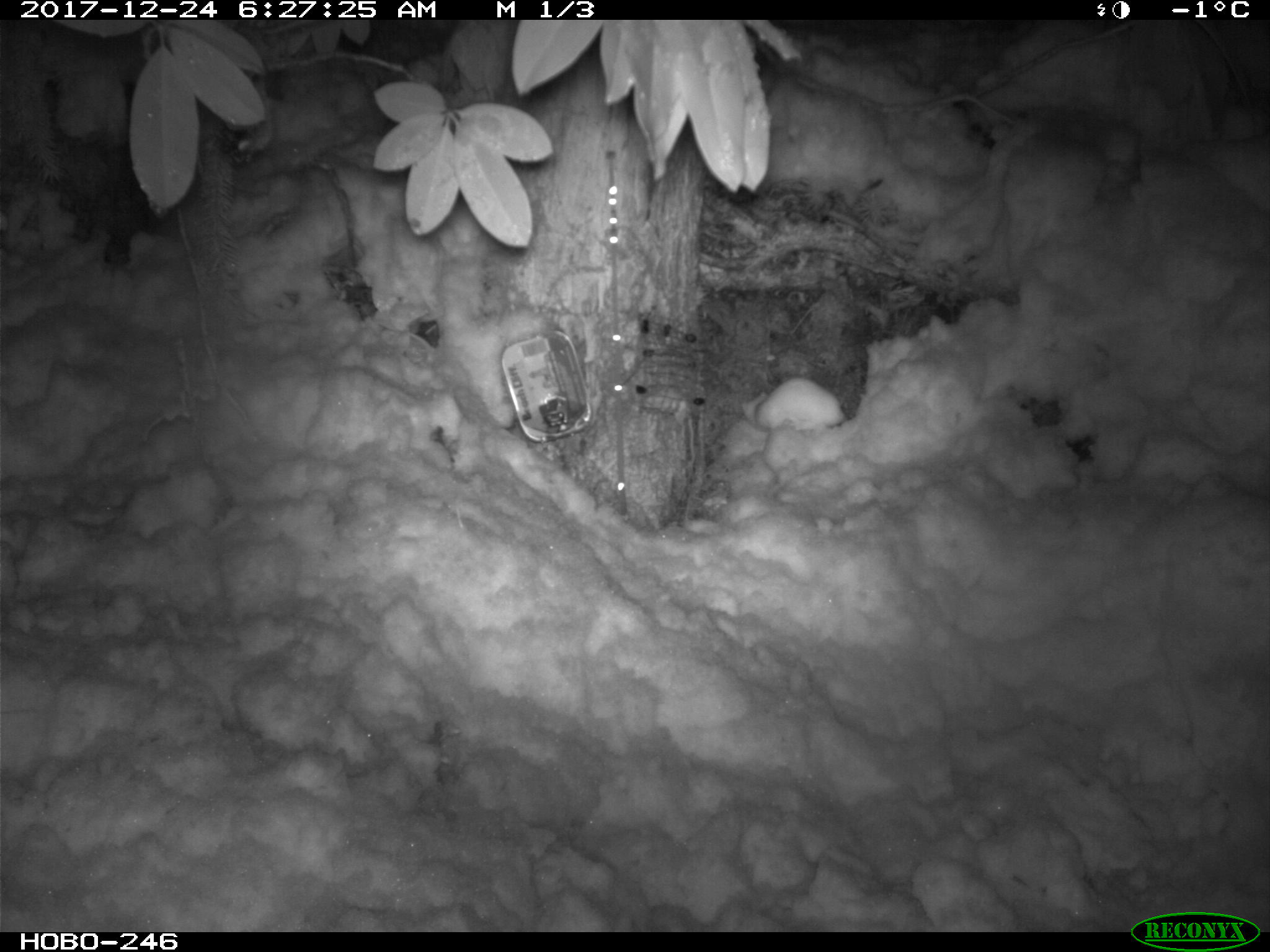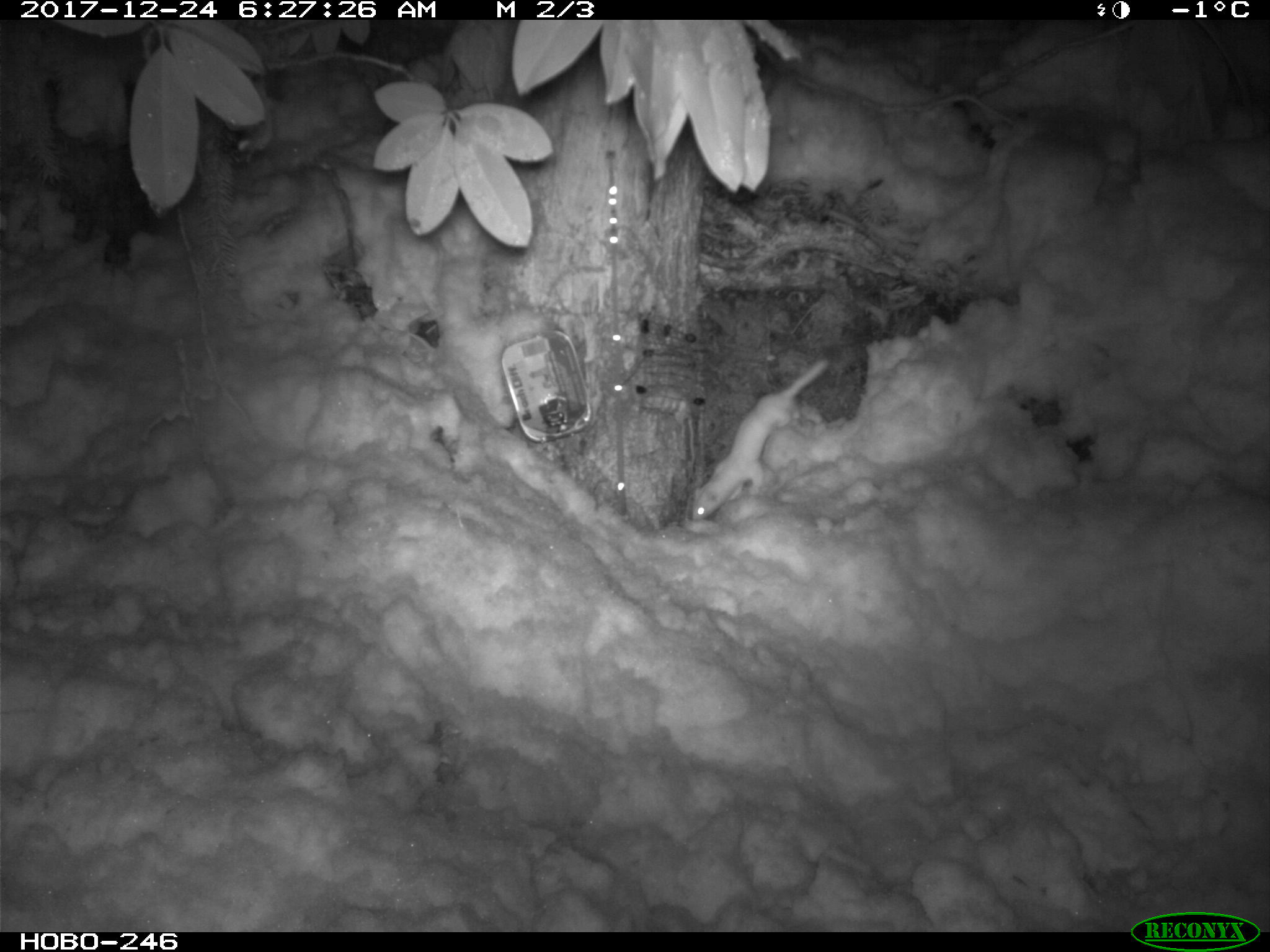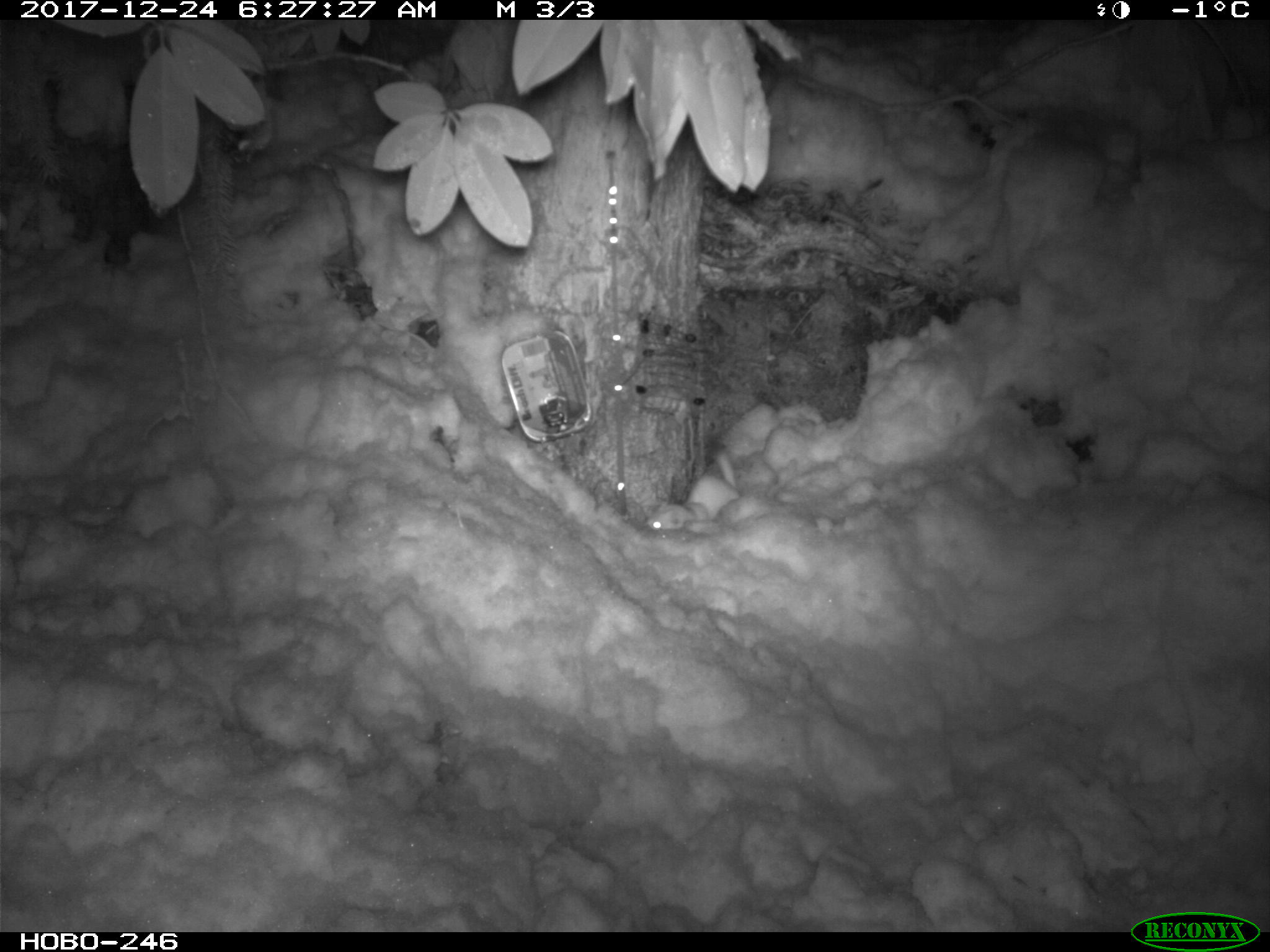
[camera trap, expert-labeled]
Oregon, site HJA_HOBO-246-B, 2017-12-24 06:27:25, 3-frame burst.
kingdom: Animalia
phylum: Chordata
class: Mammalia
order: Carnivora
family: Mustelidae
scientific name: Mustelidae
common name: weasel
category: weasel family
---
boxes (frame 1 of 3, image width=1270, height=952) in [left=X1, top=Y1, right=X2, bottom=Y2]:
weasel family: [left=722, top=380, right=854, bottom=439]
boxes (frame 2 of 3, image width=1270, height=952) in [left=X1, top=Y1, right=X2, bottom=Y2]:
weasel family: [left=683, top=353, right=834, bottom=542]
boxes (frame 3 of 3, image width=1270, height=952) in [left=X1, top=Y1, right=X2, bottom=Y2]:
weasel family: [left=609, top=422, right=754, bottom=547]